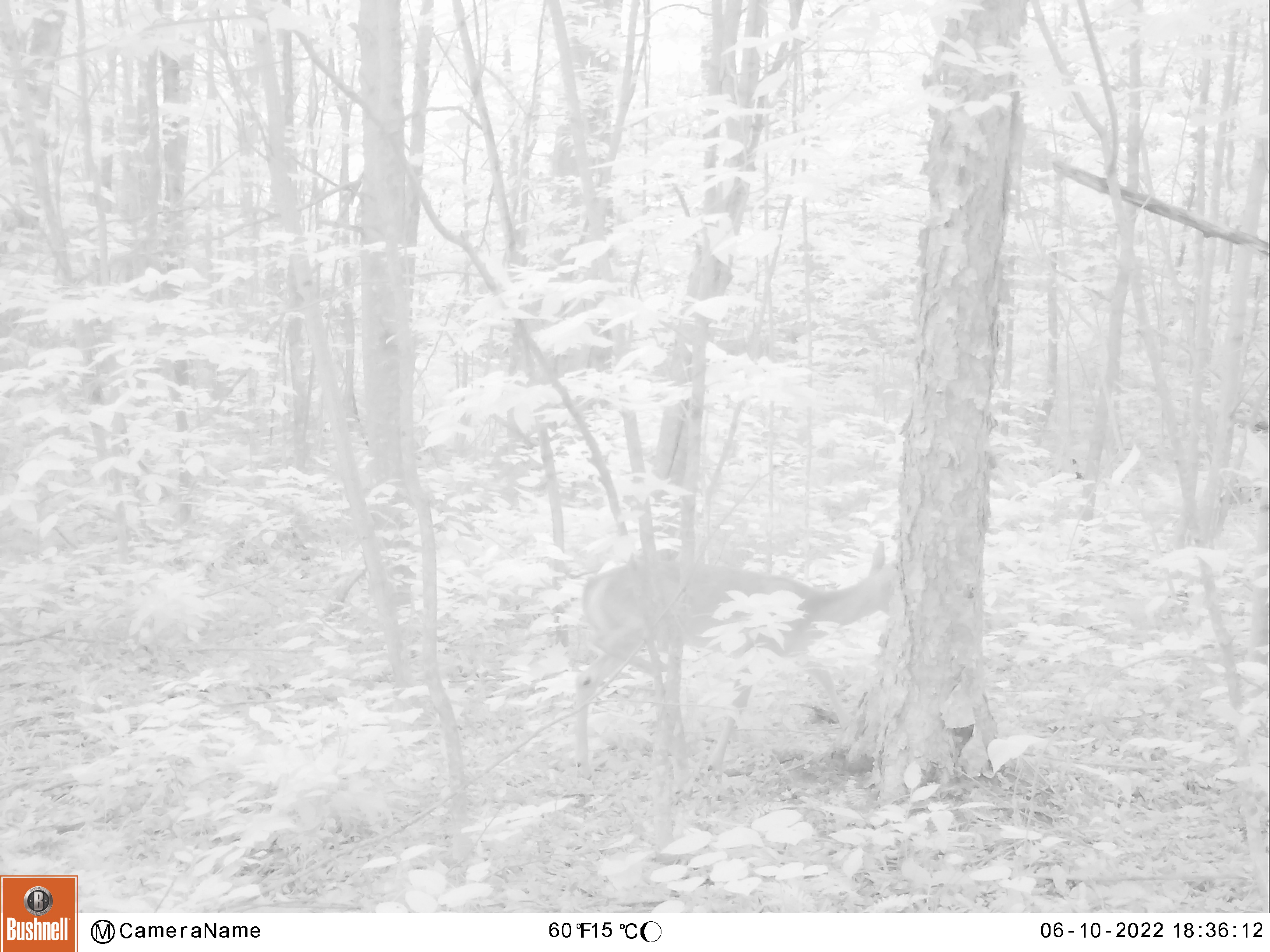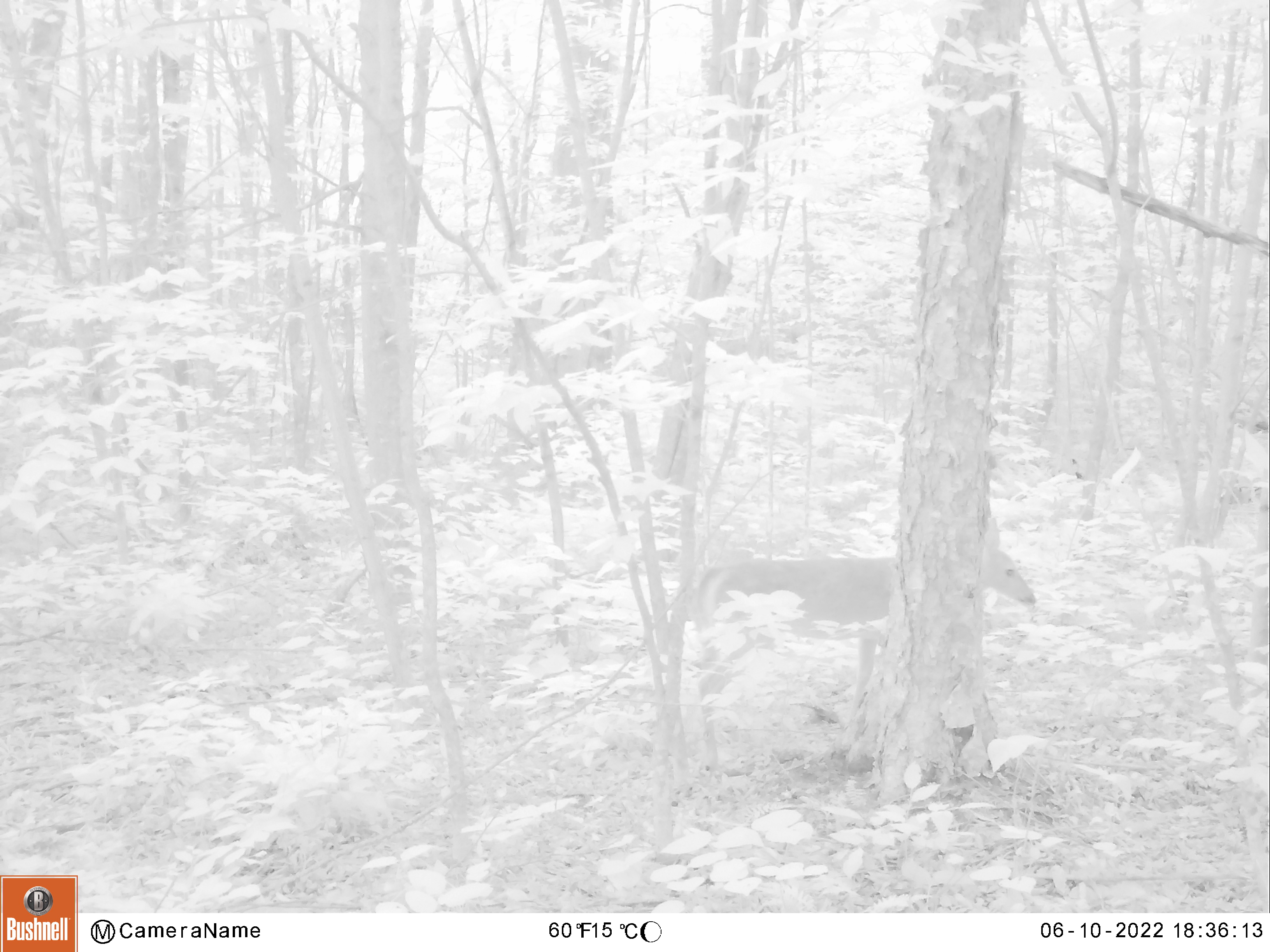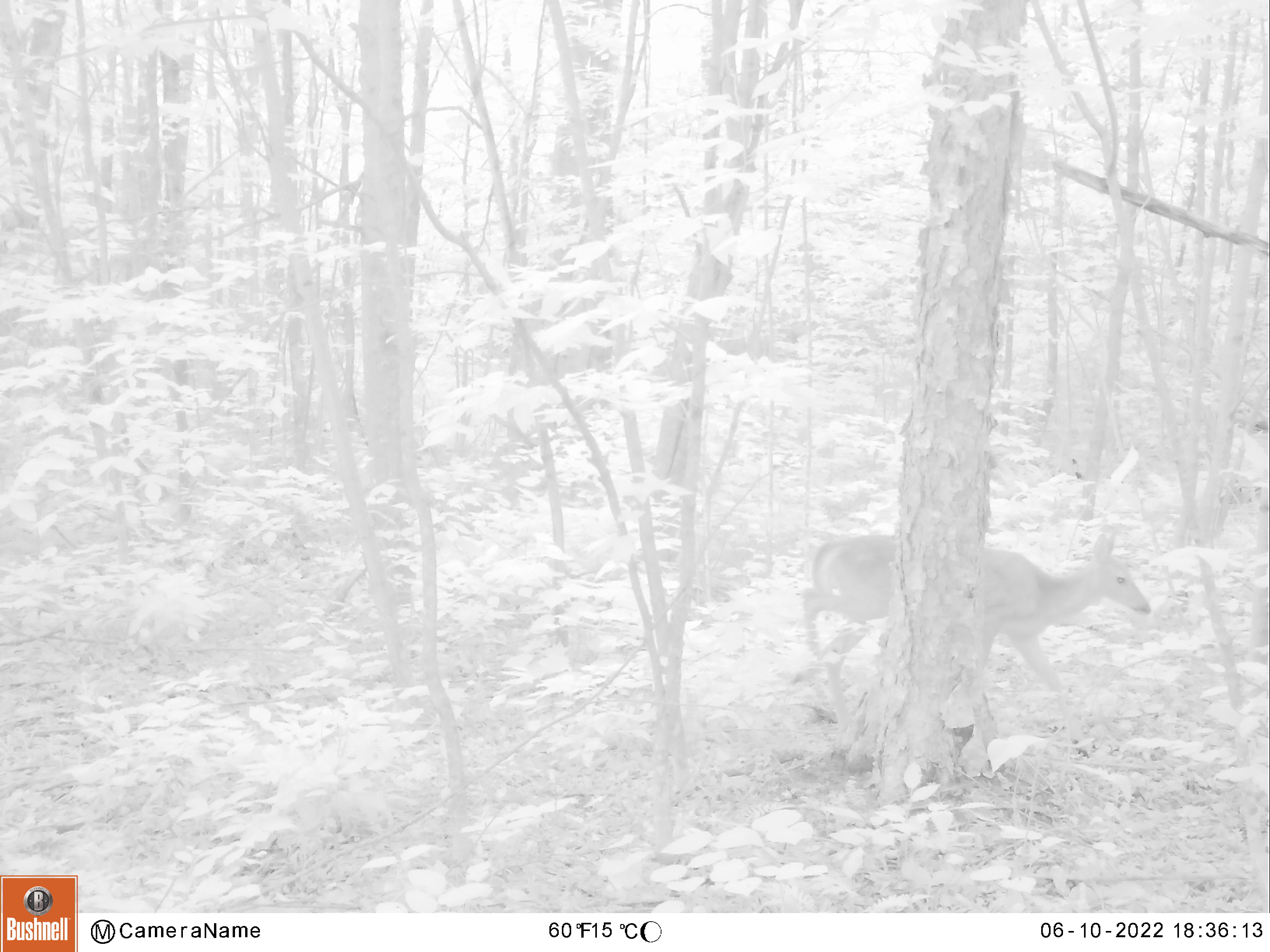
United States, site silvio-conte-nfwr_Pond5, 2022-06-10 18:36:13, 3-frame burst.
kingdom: Animalia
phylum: Chordata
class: Mammalia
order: Artiodactyla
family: Cervidae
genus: Odocoileus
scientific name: Odocoileus virginianus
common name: white-tailed deer